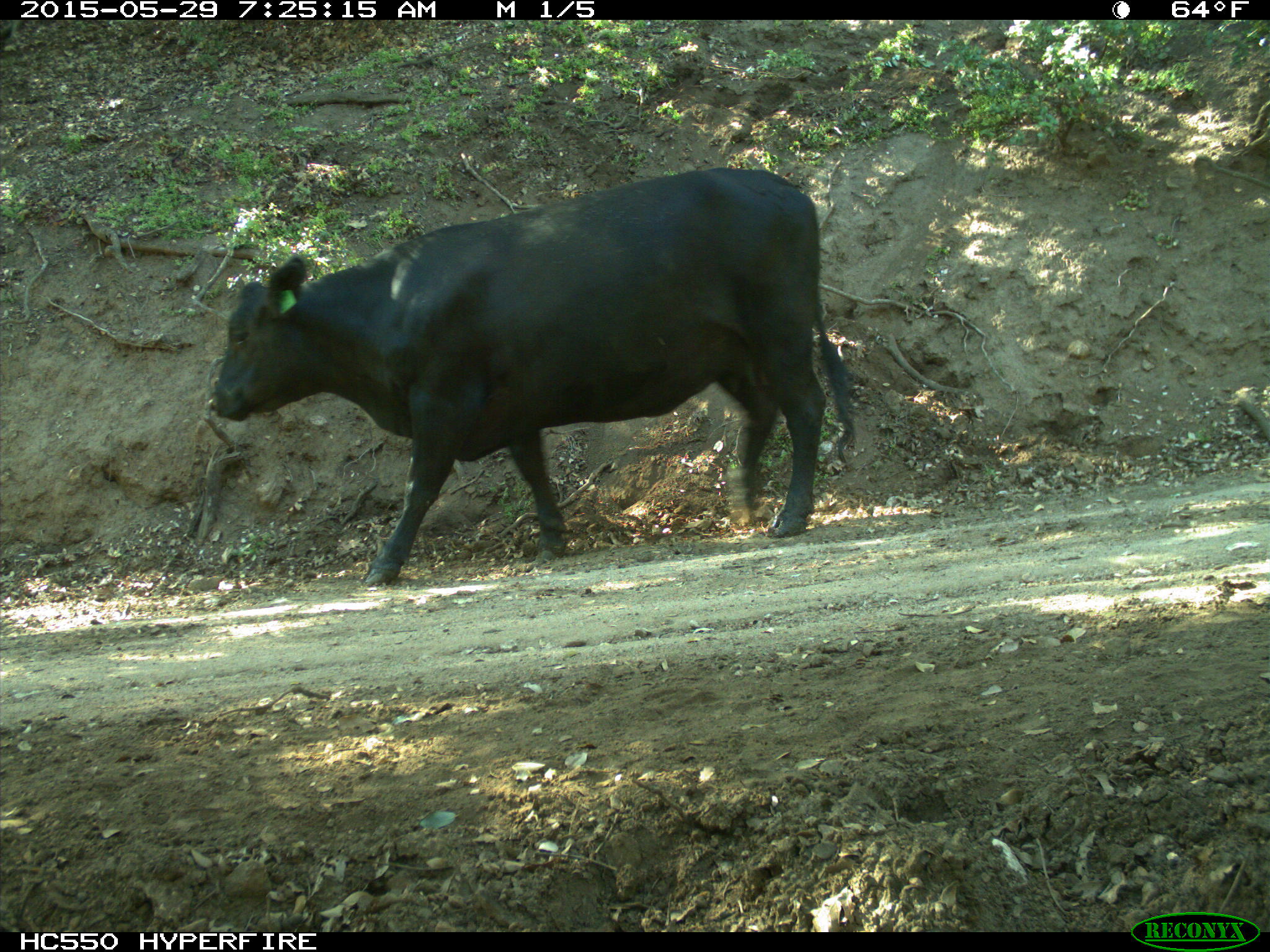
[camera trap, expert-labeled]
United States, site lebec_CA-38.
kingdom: Animalia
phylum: Chordata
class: Mammalia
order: Artiodactyla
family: Bovidae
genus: Bos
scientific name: Bos taurus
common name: domestic cow